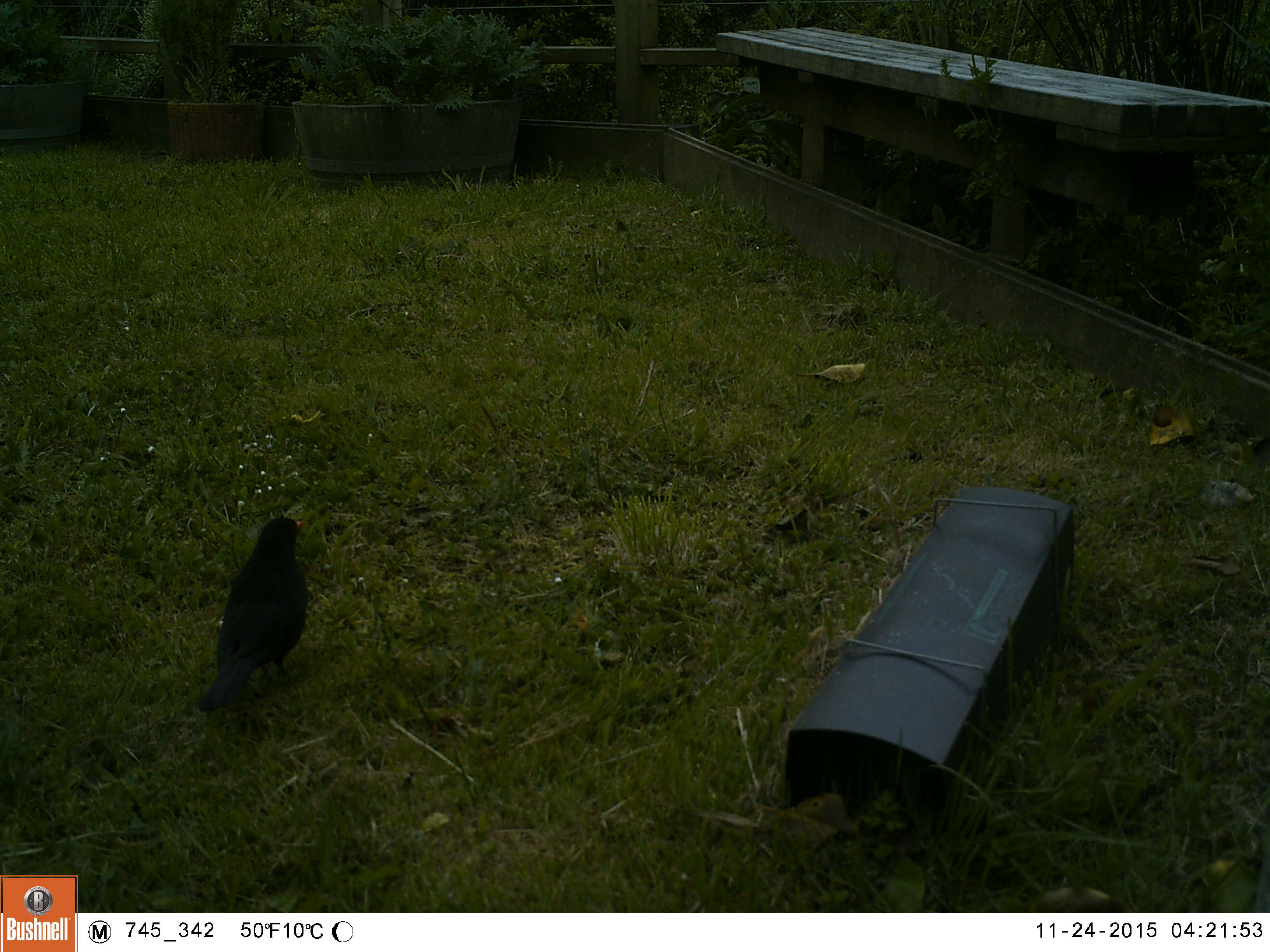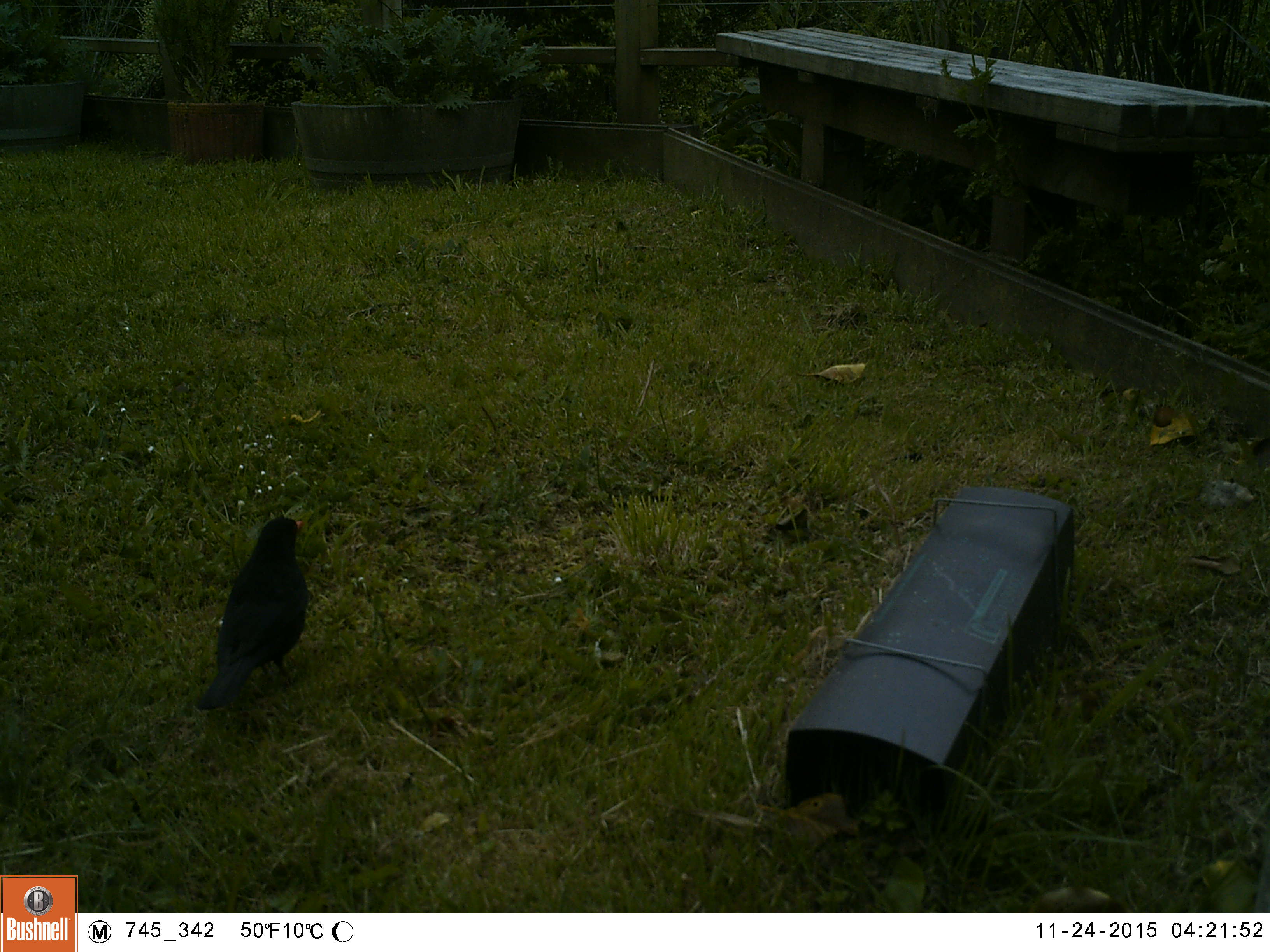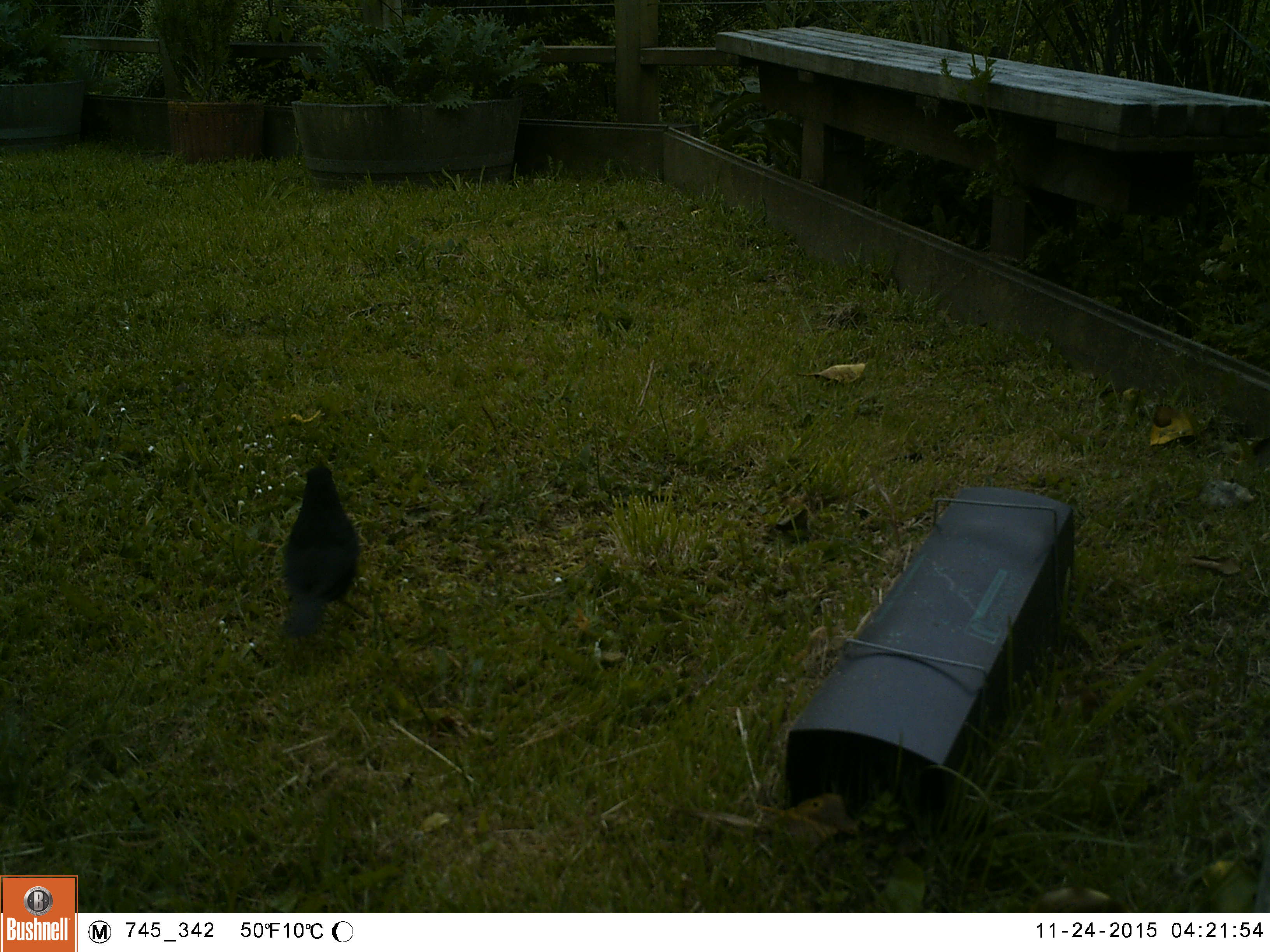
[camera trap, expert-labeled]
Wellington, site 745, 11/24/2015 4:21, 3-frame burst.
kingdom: Animalia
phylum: Chordata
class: Aves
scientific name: Aves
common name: bird